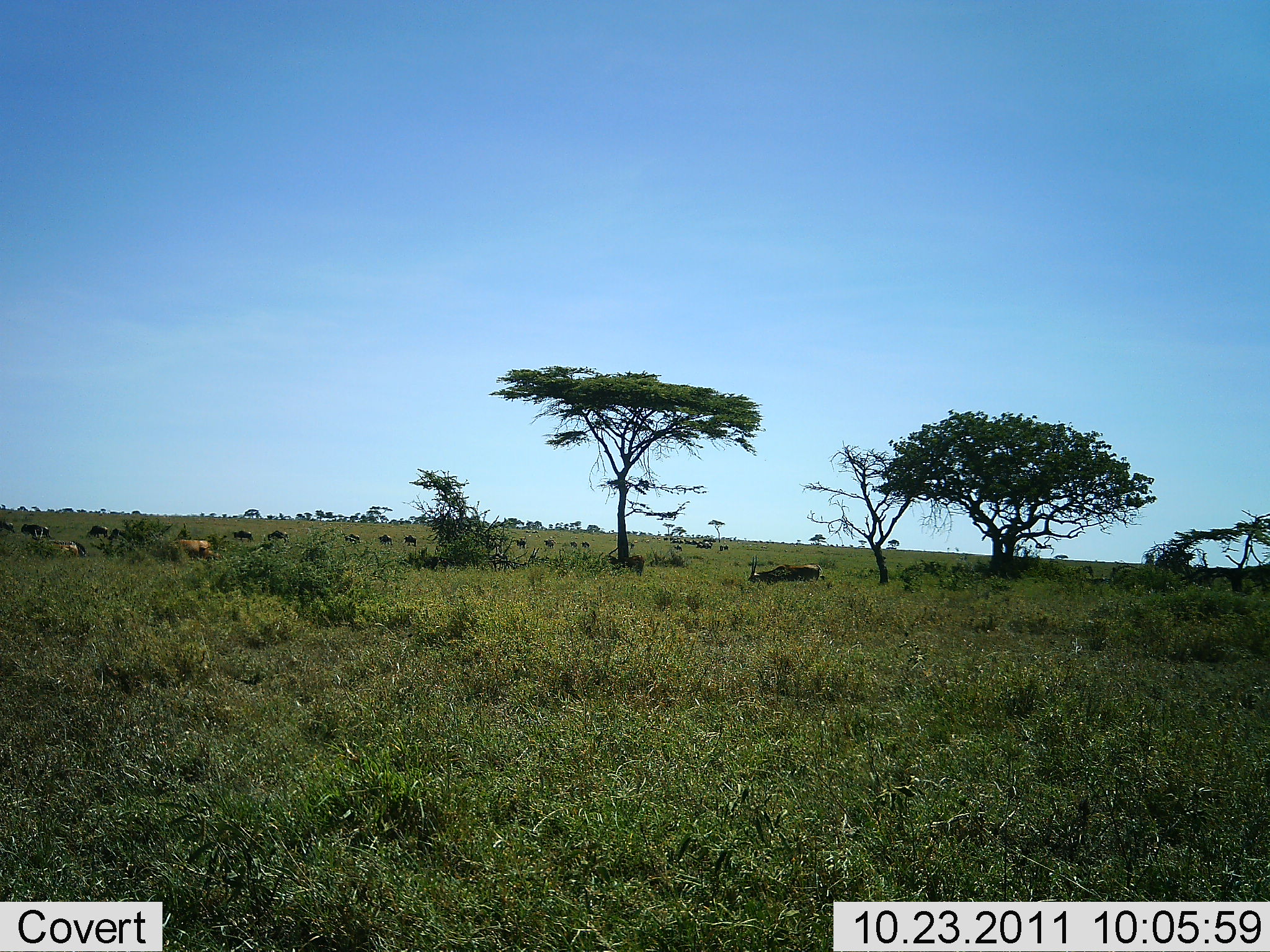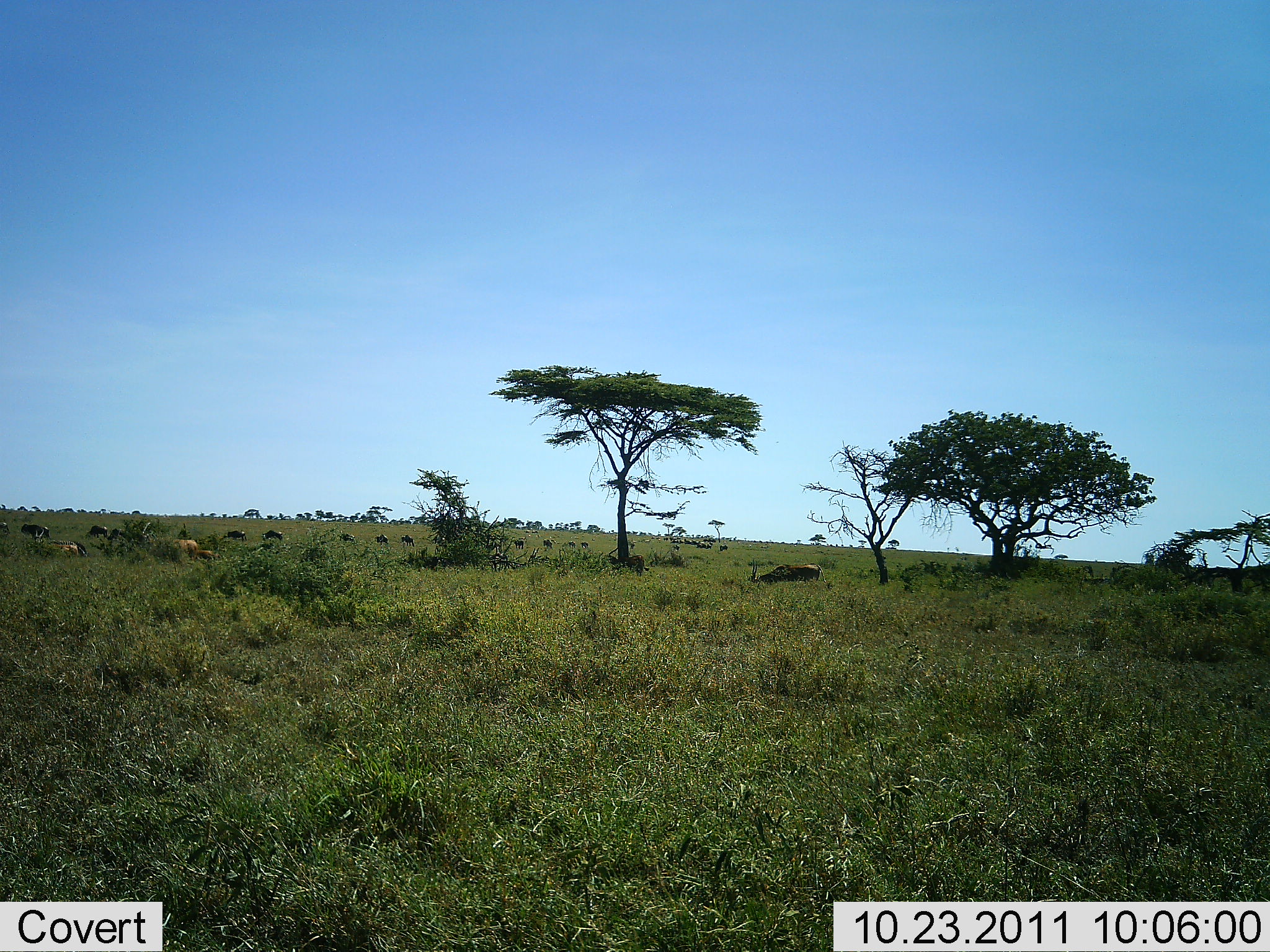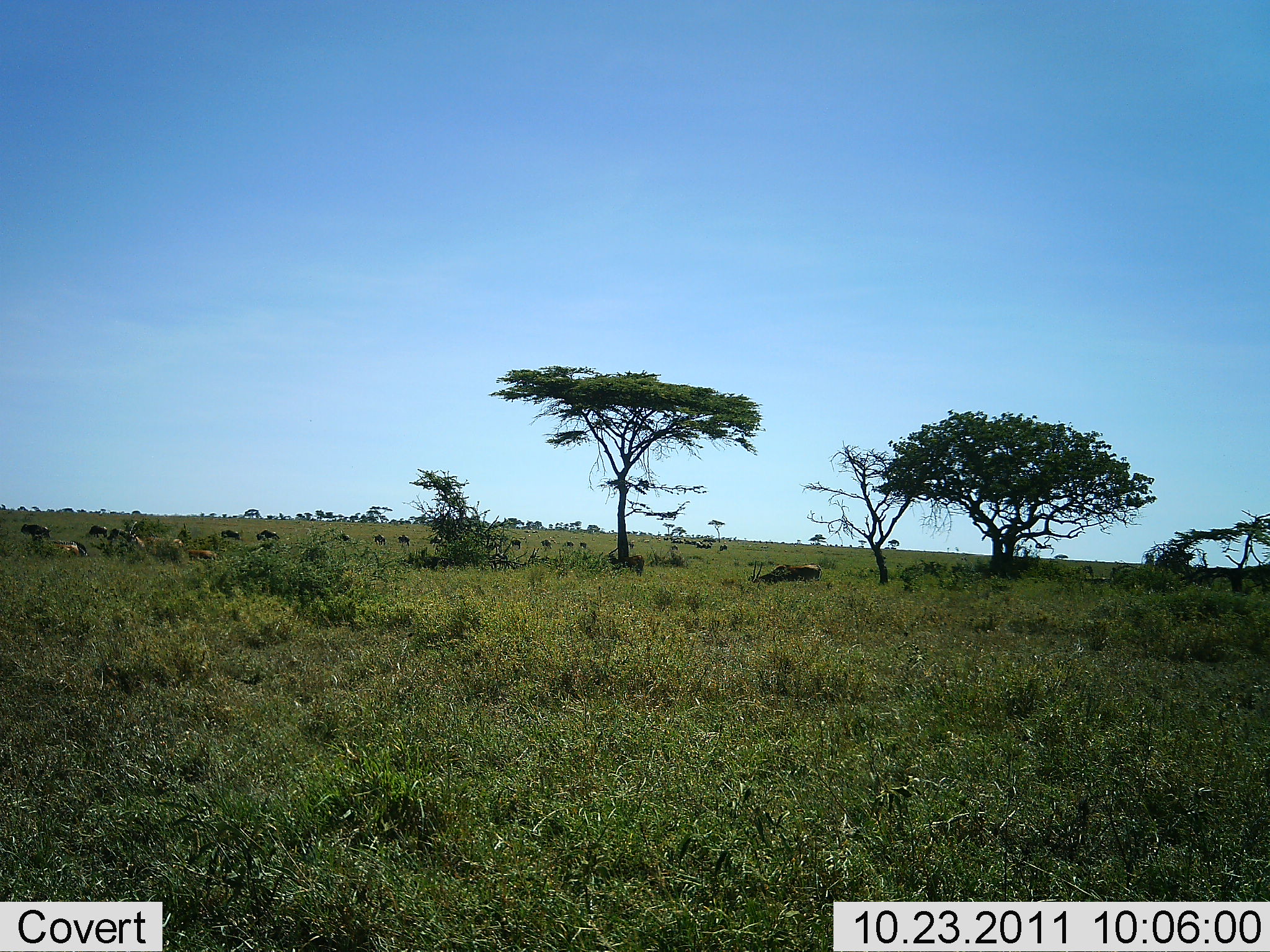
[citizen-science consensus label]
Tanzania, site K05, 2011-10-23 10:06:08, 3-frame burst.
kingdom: Animalia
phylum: Chordata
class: Mammalia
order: Artiodactyla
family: Bovidae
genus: Connochaetes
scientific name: Connochaetes taurinus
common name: blue wildebeest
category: wildebeest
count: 11-50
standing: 22%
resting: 11%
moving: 89%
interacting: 0%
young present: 0%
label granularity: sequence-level